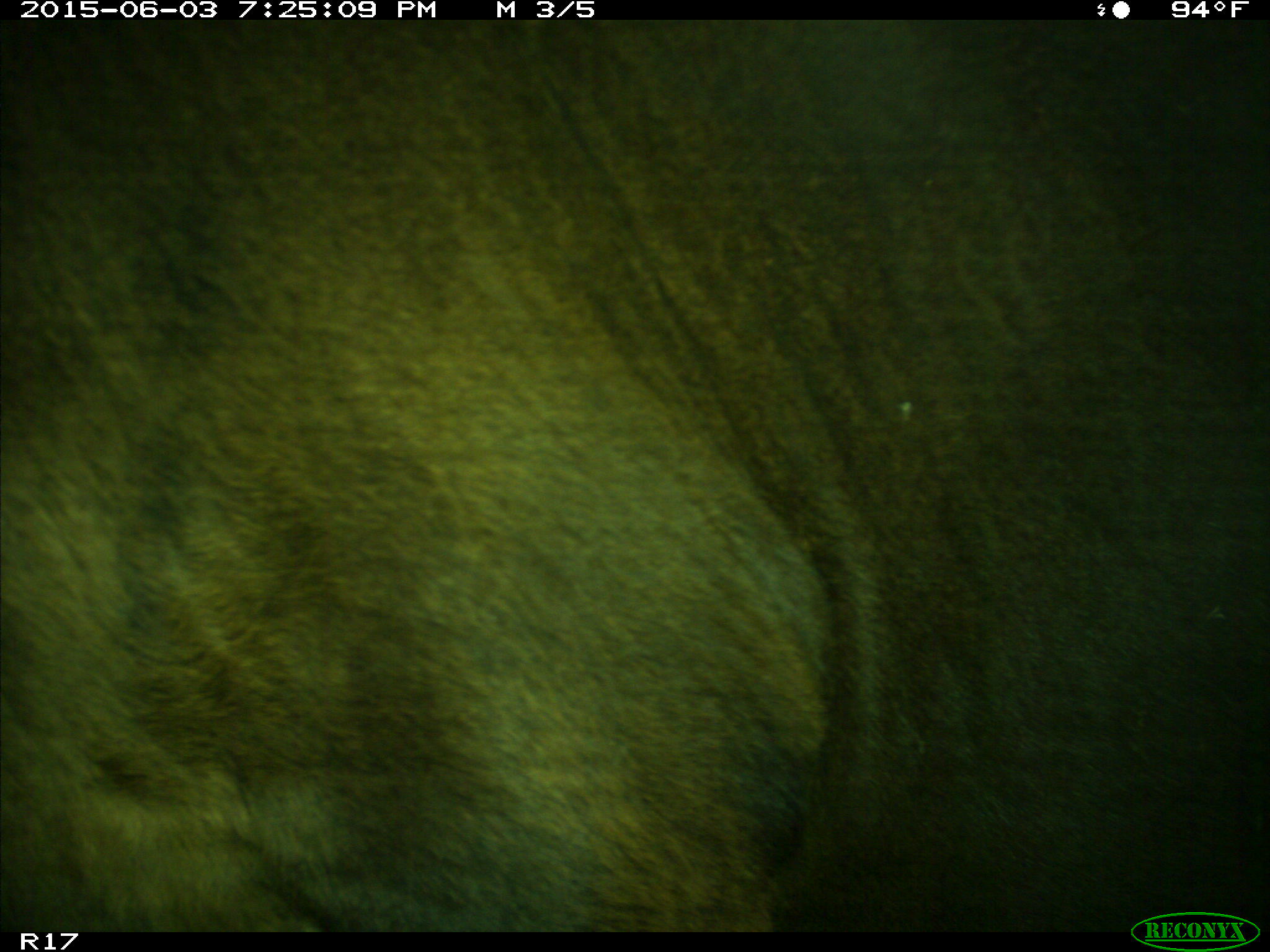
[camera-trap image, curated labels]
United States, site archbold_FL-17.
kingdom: Animalia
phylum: Chordata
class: Mammalia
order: Artiodactyla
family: Bovidae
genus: Bos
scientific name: Bos taurus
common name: domestic cow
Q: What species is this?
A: Bos taurus (domestic cow).